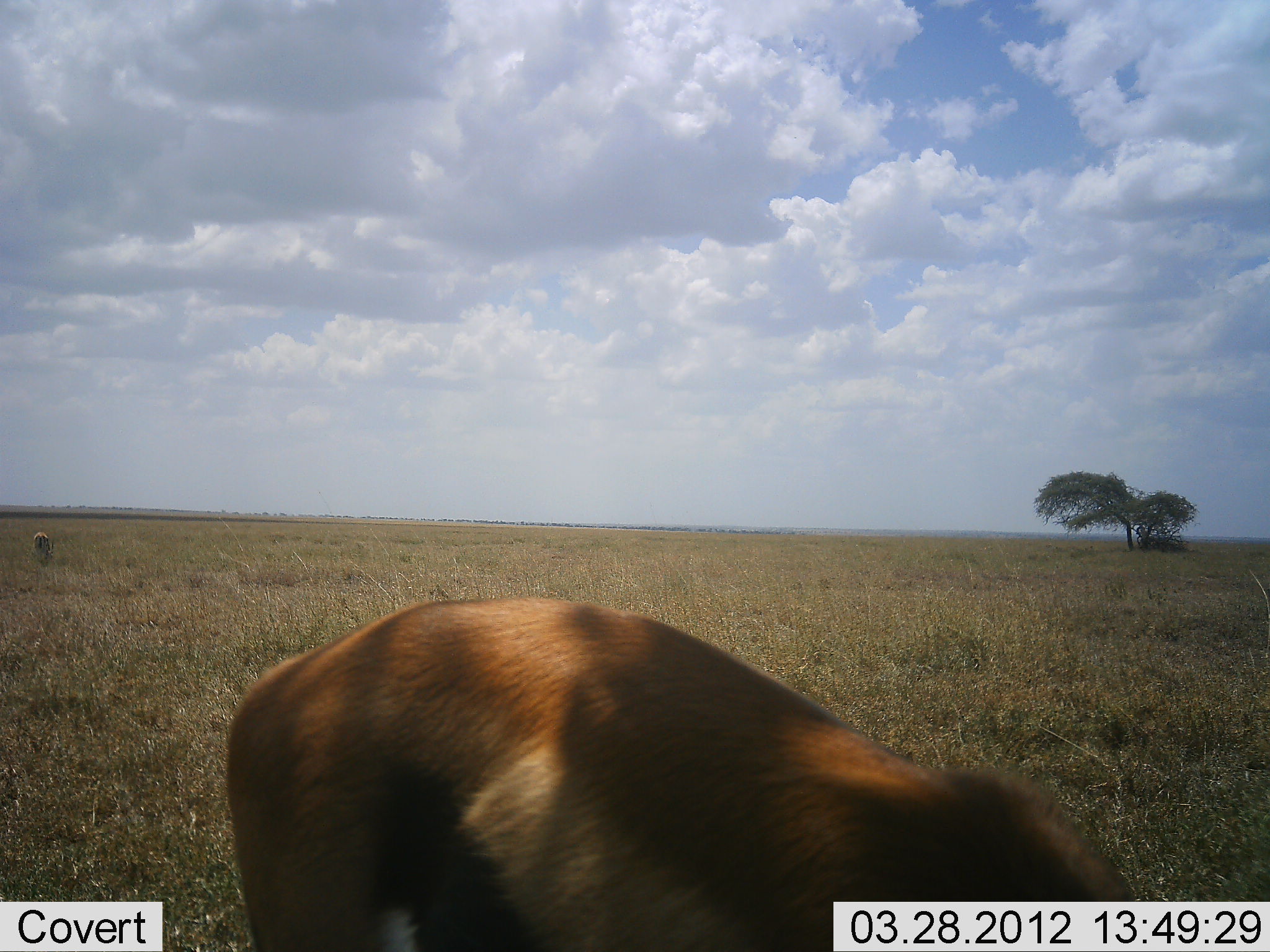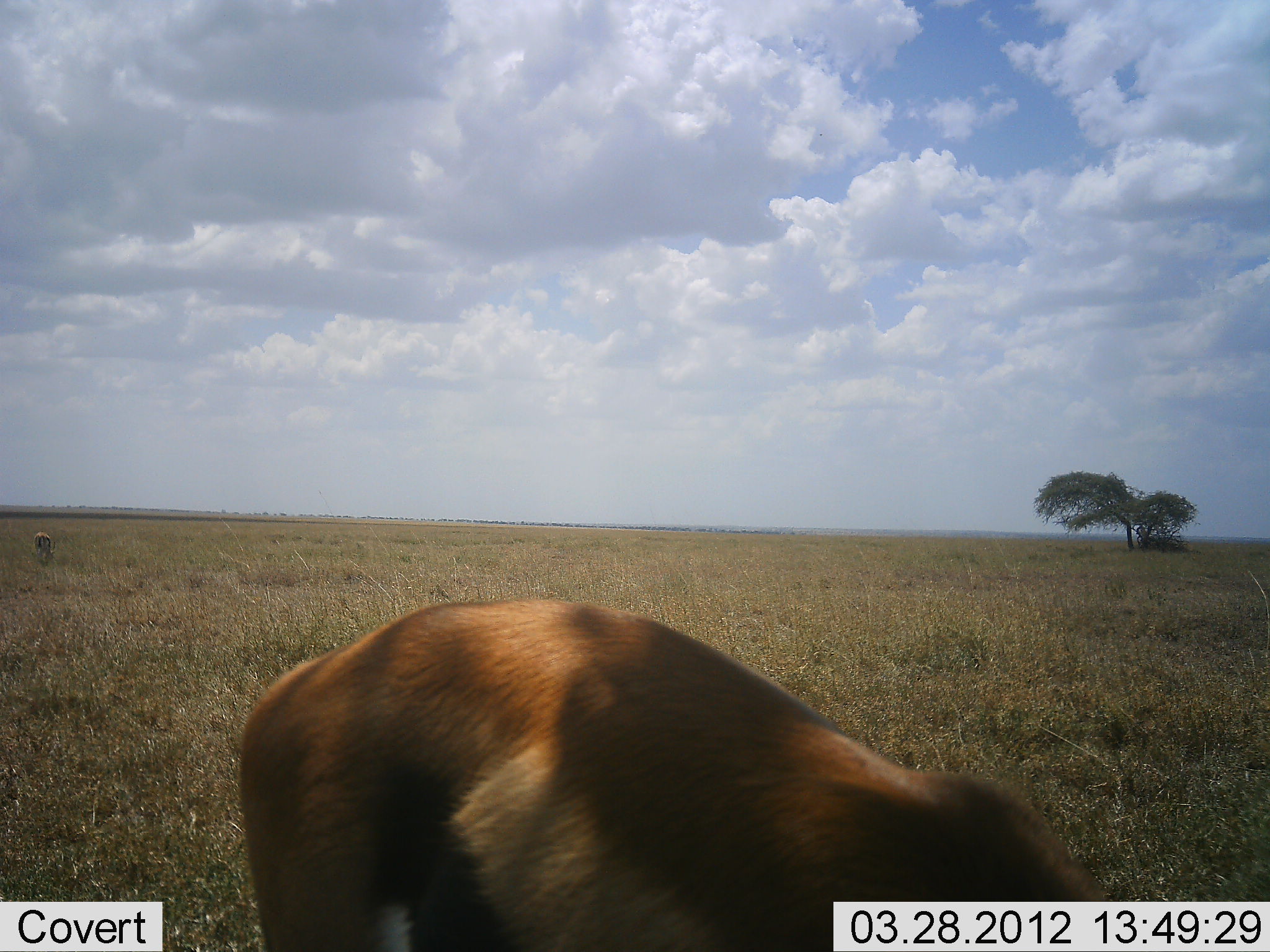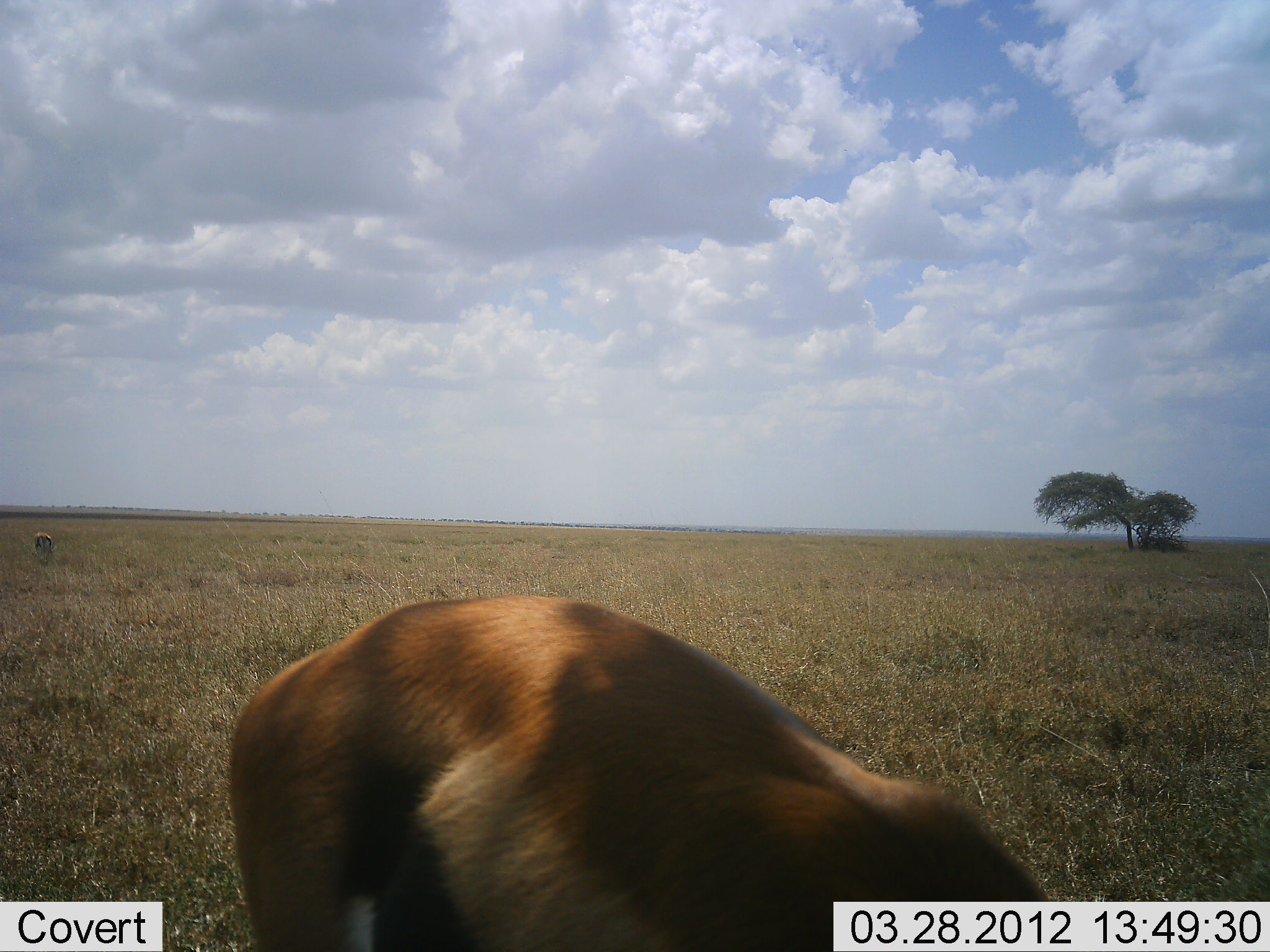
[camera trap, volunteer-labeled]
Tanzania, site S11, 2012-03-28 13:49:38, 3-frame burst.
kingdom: Animalia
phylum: Chordata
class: Mammalia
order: Artiodactyla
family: Bovidae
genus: Eudorcas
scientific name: Eudorcas thomsonii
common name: thomson's gazelle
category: gazellethomsons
Gazellethomsons (thomson's gazelle) (Eudorcas thomsonii), count 2. Behavior (volunteer vote fractions): standing 50%, resting 0%, moving 0%, interacting 0%. Young present (vote fraction): 0%. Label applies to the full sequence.